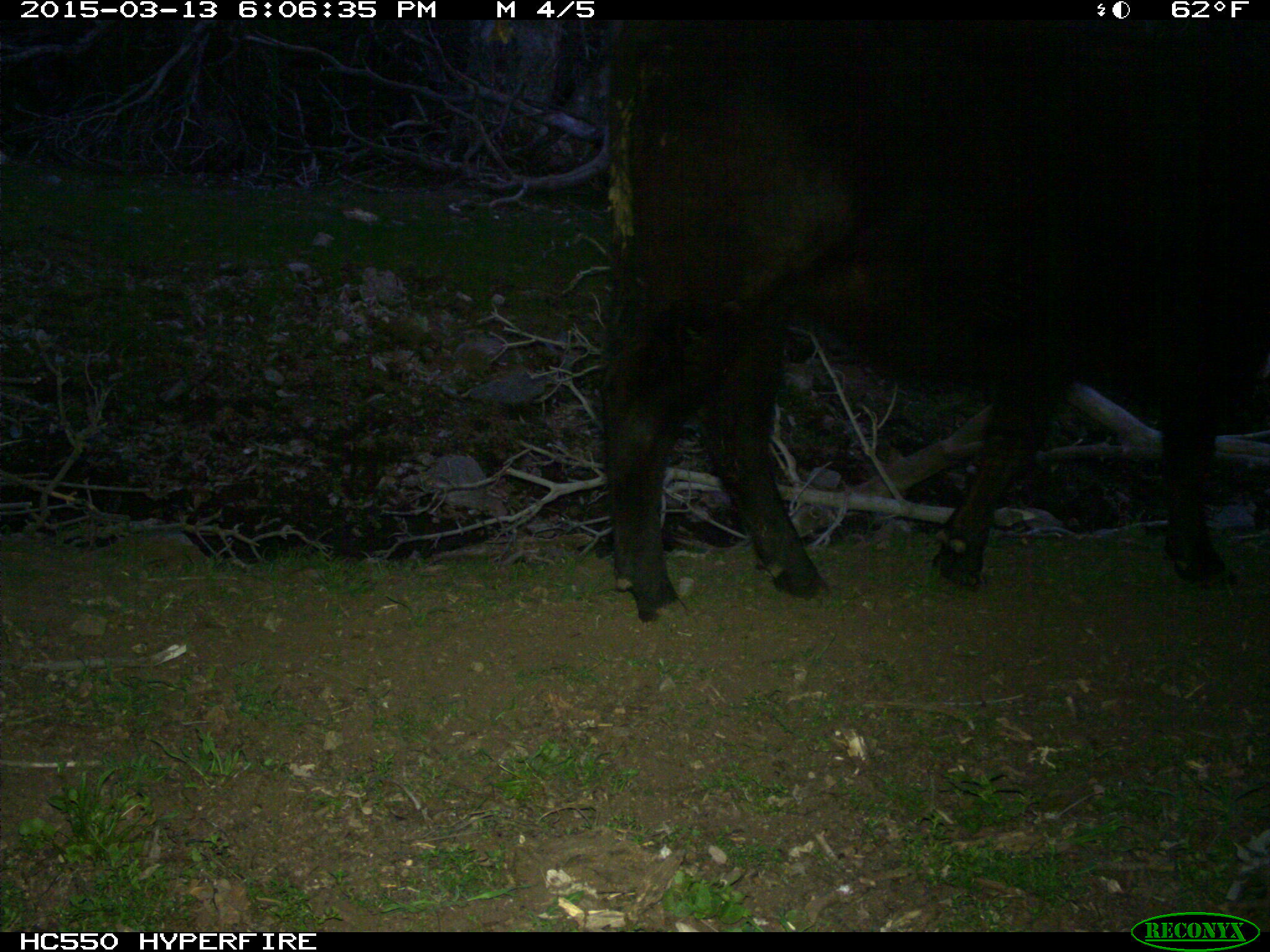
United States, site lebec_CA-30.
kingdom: Animalia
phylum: Chordata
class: Mammalia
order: Artiodactyla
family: Bovidae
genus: Bos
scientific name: Bos taurus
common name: domestic cow